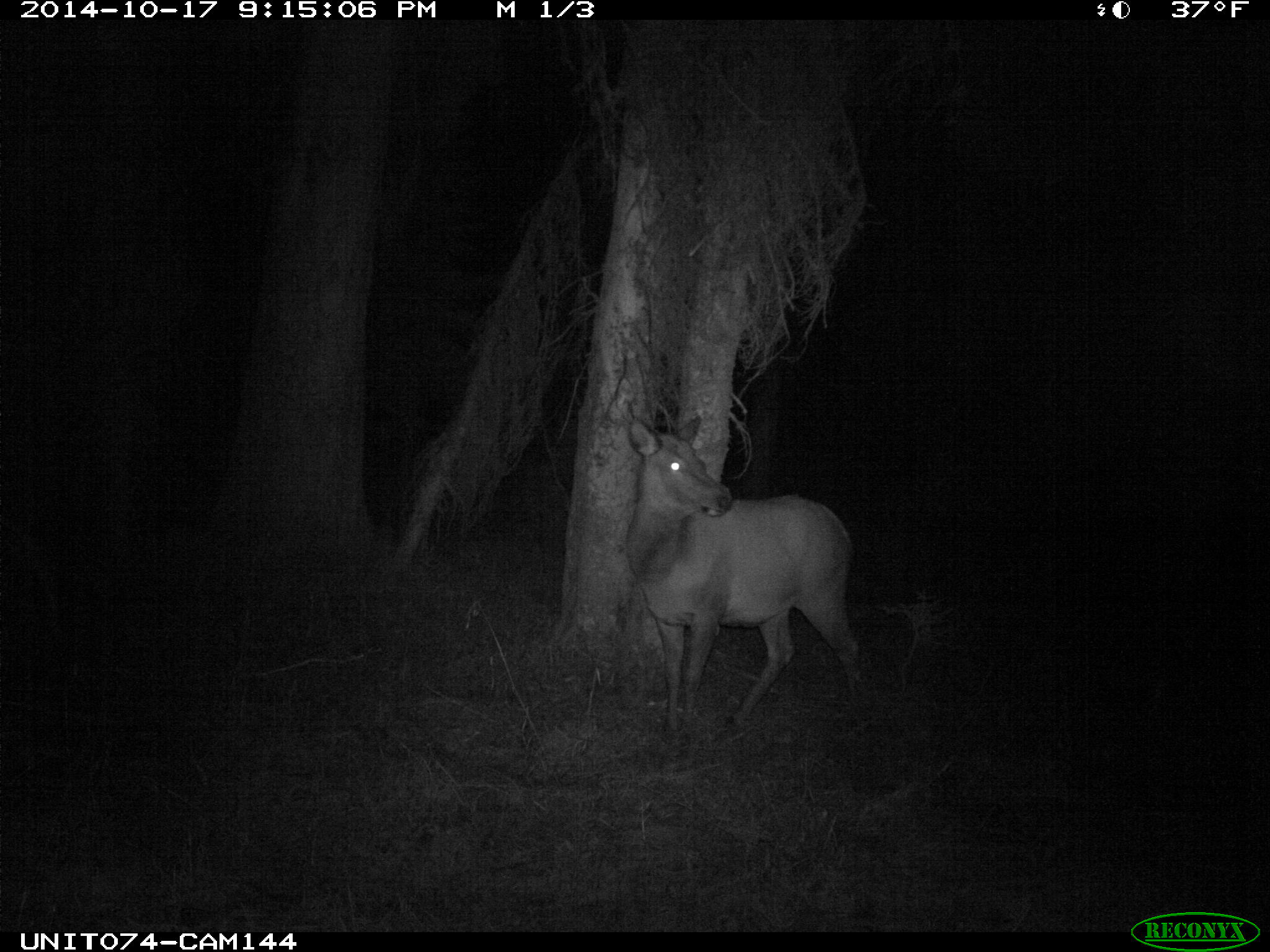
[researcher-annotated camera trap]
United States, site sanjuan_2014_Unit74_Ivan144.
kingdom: Animalia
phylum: Chordata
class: Mammalia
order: Artiodactyla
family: Cervidae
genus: Cervus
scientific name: Cervus elaphus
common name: red deer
Cervus elaphus (red deer).